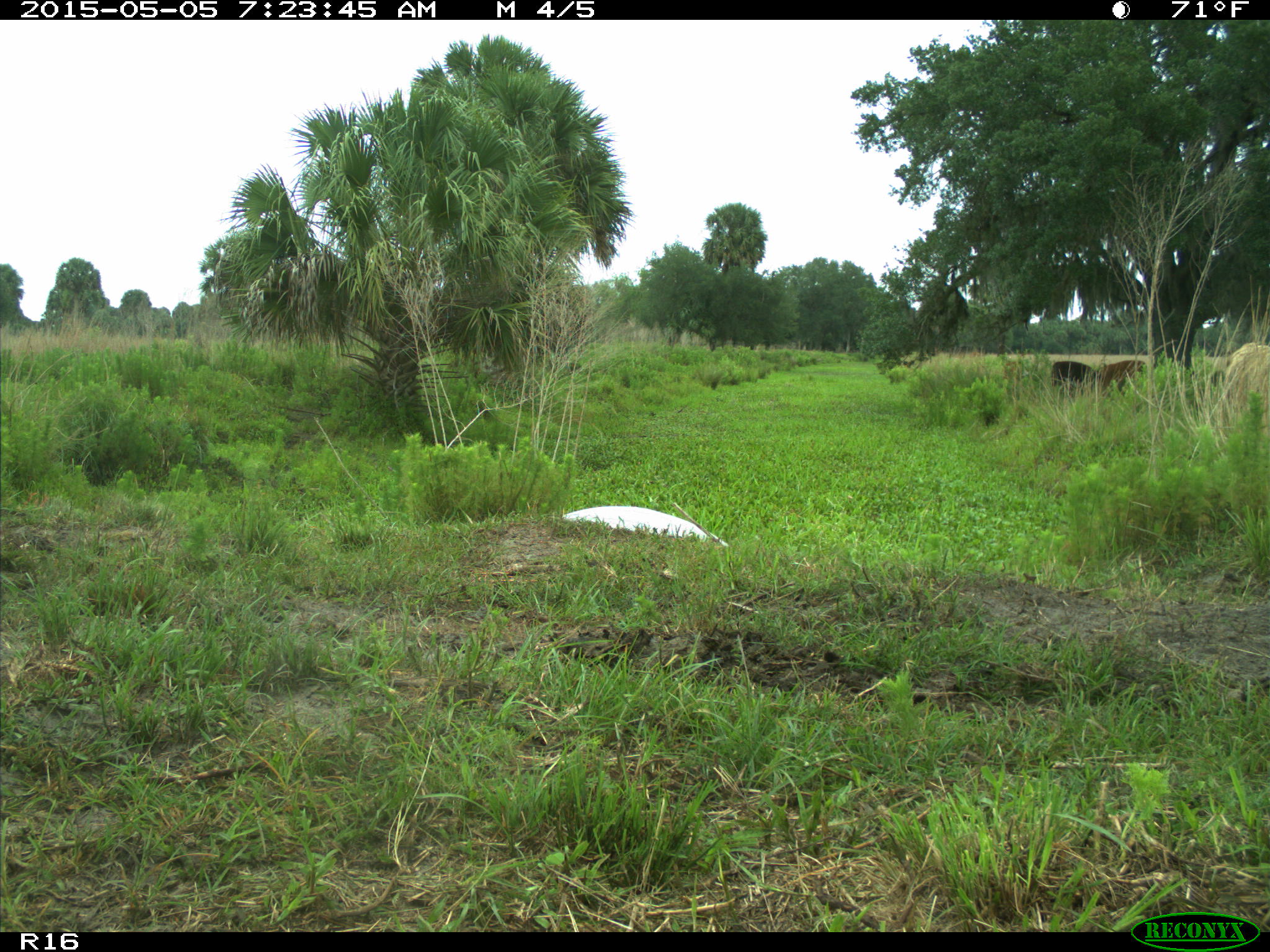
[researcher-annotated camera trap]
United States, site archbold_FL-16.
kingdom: Animalia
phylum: Chordata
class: Mammalia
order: Artiodactyla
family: Bovidae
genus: Bos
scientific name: Bos taurus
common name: domestic cow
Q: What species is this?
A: Bos taurus (domestic cow).